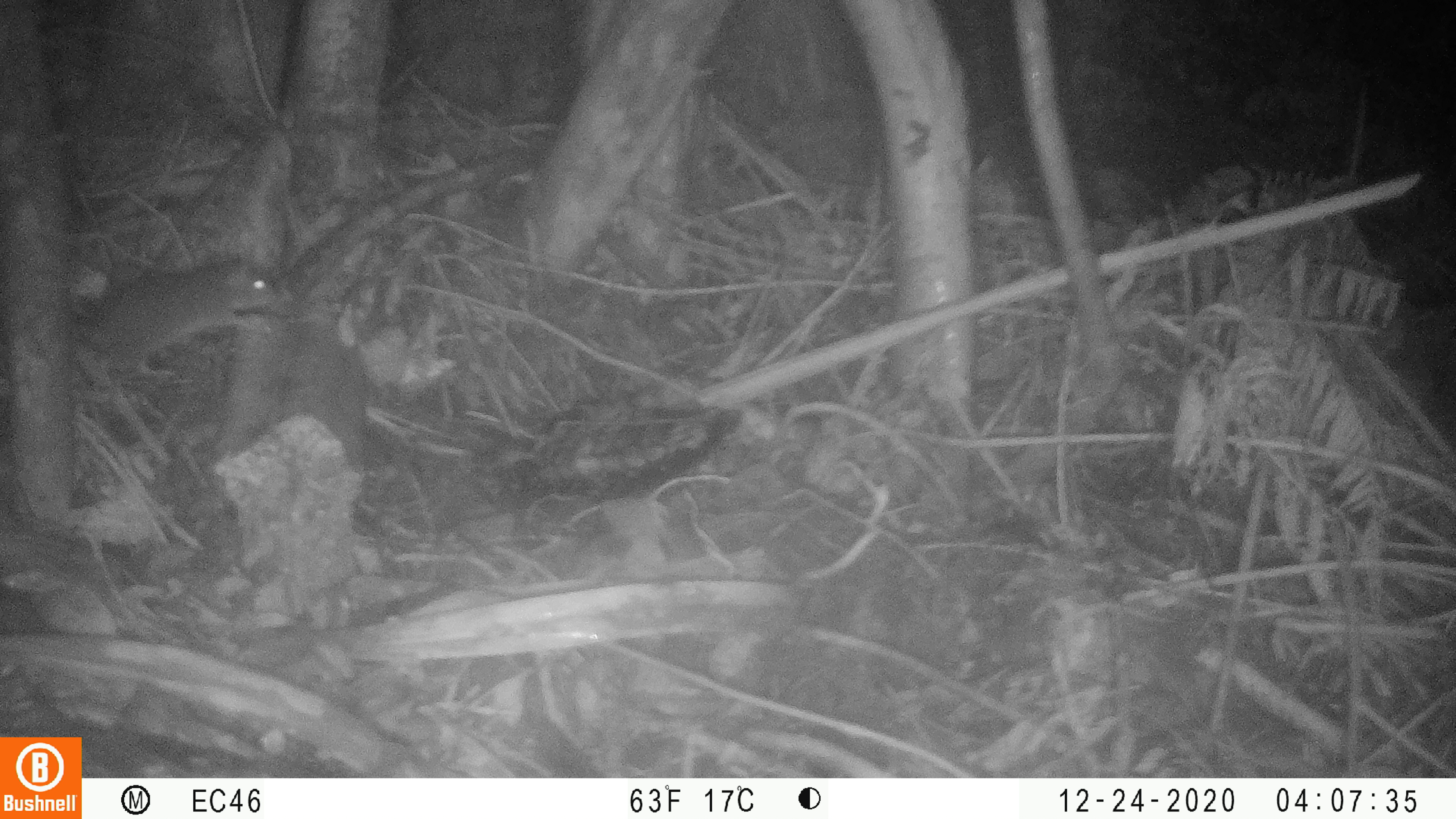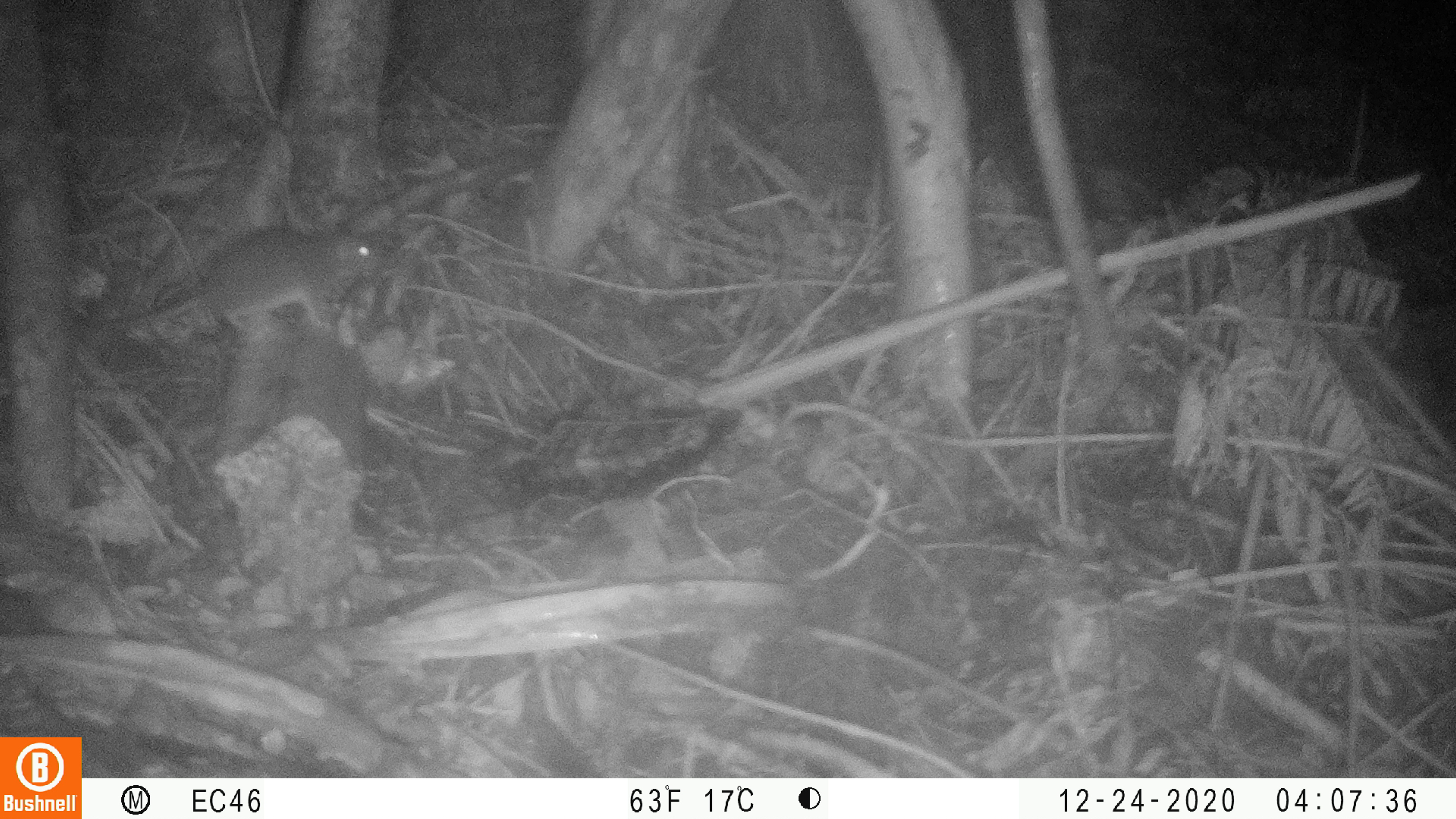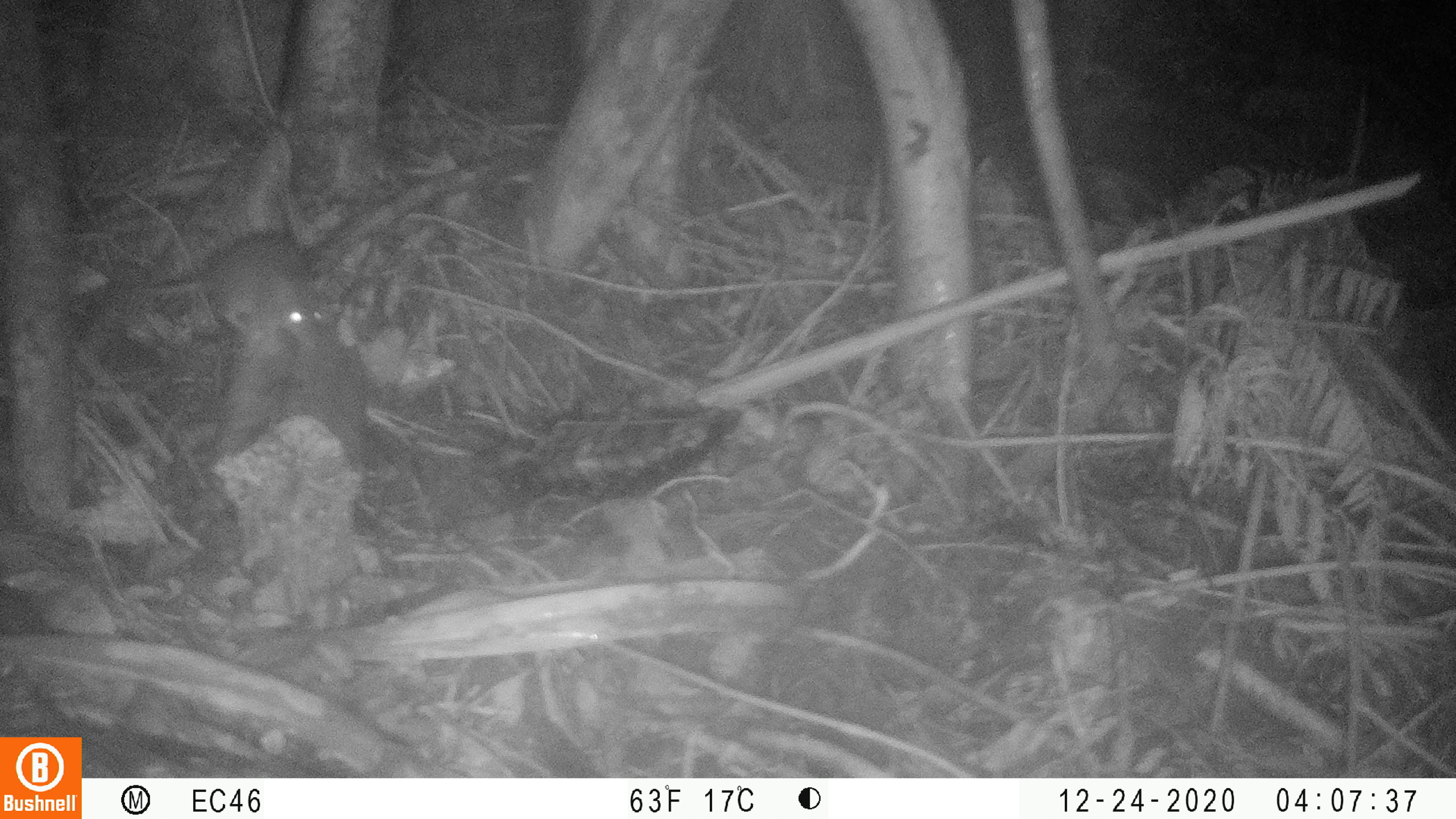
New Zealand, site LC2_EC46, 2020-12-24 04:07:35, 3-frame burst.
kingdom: Animalia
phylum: Chordata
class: Mammalia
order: Rodentia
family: Muridae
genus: Rattus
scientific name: Rattus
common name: rat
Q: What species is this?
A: Rat (Rattus).